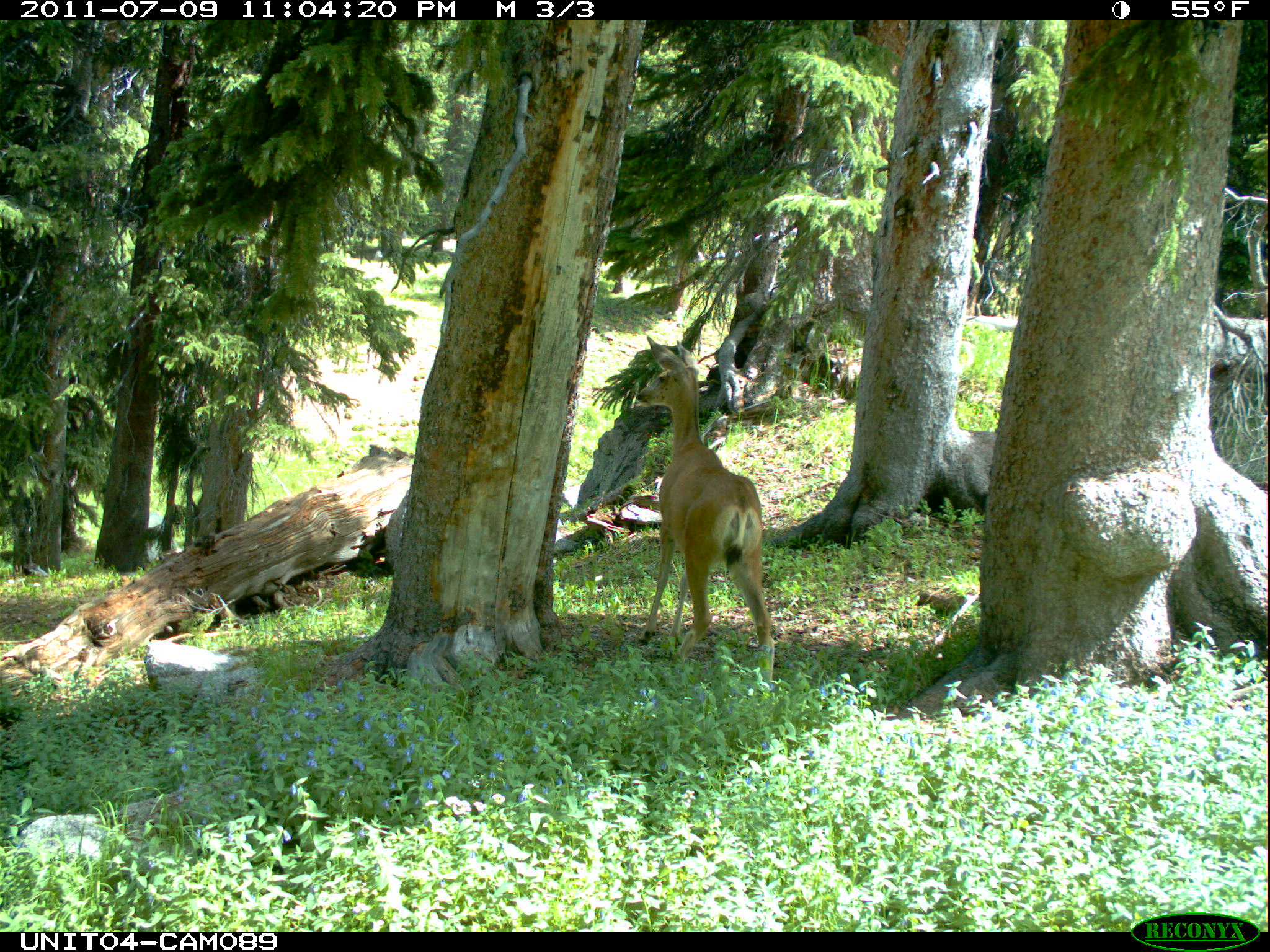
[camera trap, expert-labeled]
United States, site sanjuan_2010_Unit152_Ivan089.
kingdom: Animalia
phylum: Chordata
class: Mammalia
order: Artiodactyla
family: Cervidae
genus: Odocoileus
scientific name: Odocoileus hemionus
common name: mule deer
Odocoileus hemionus (mule deer).